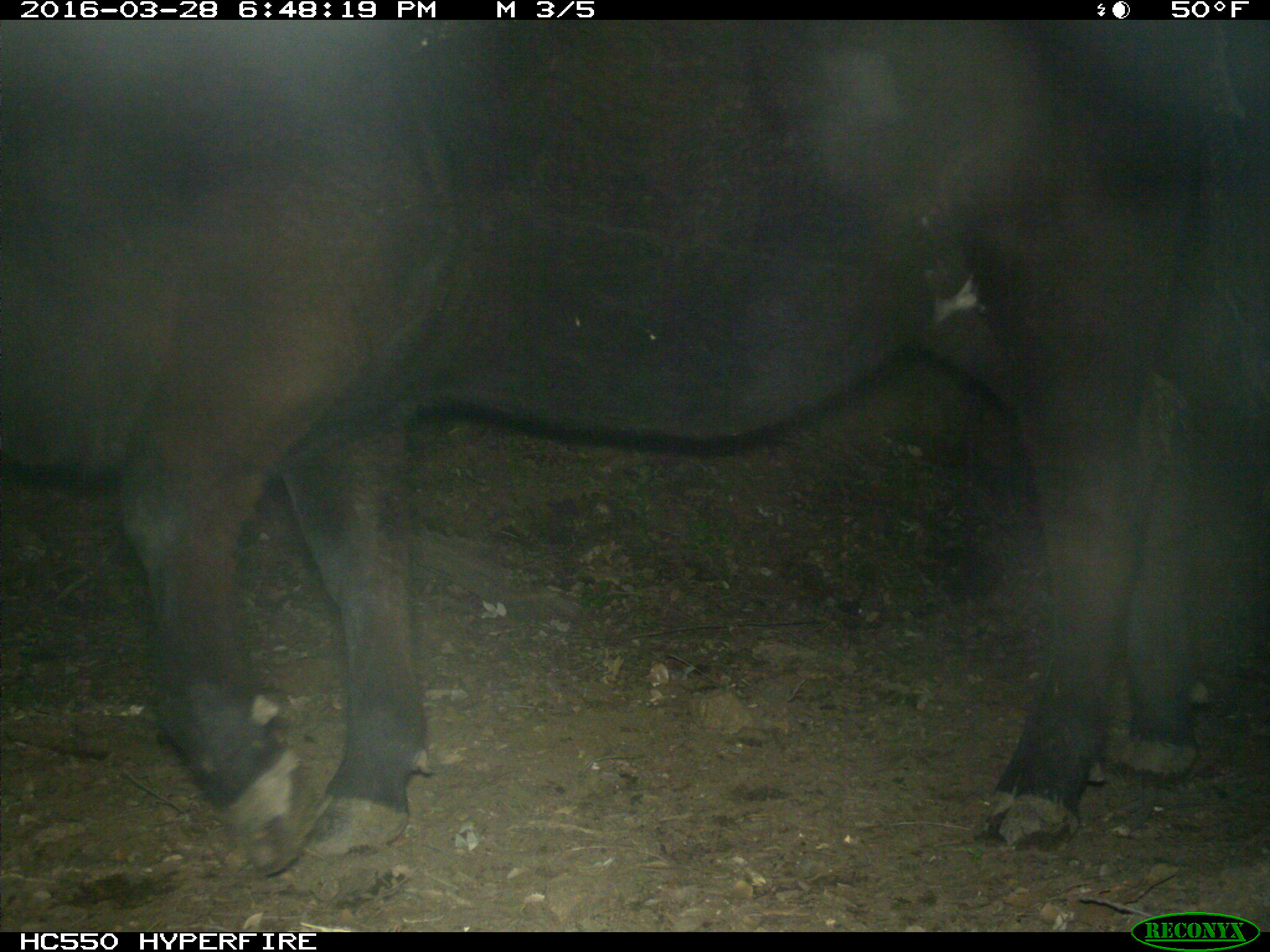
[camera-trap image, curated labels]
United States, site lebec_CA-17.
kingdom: Animalia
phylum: Chordata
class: Mammalia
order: Artiodactyla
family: Bovidae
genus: Bos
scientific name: Bos taurus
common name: domestic cow